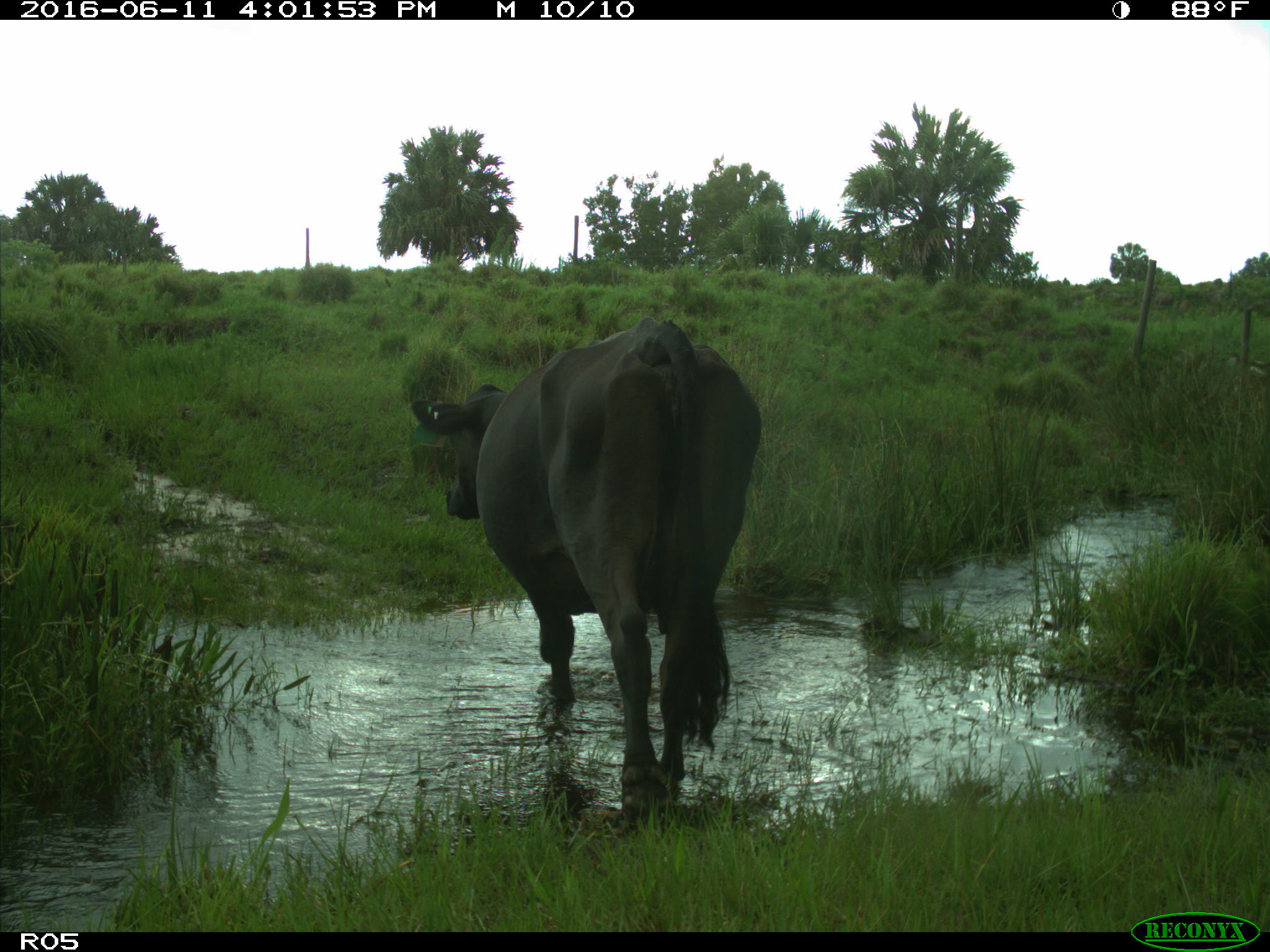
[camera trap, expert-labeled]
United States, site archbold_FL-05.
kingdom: Animalia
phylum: Chordata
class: Mammalia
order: Artiodactyla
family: Bovidae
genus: Bos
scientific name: Bos taurus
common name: domestic cow